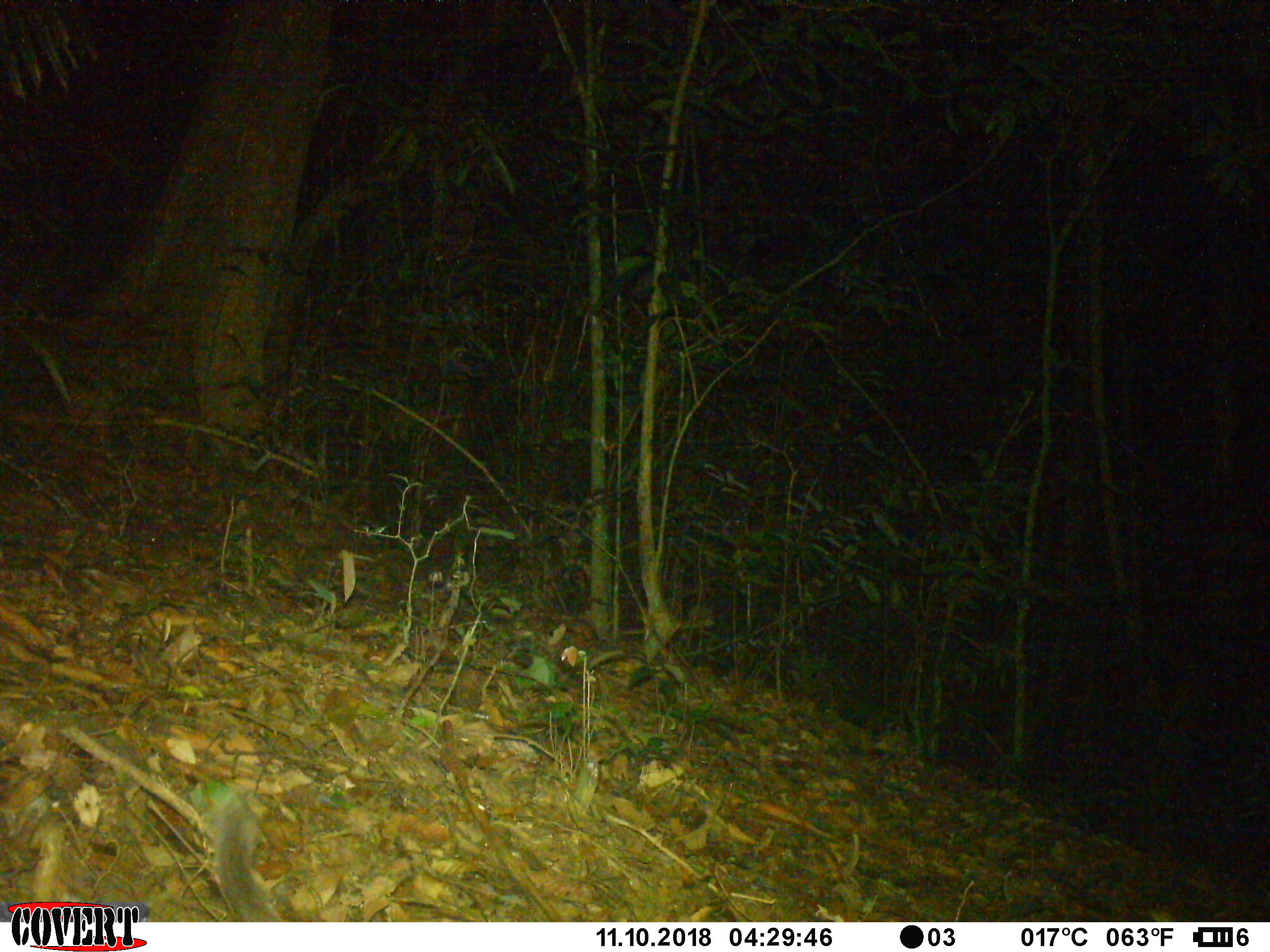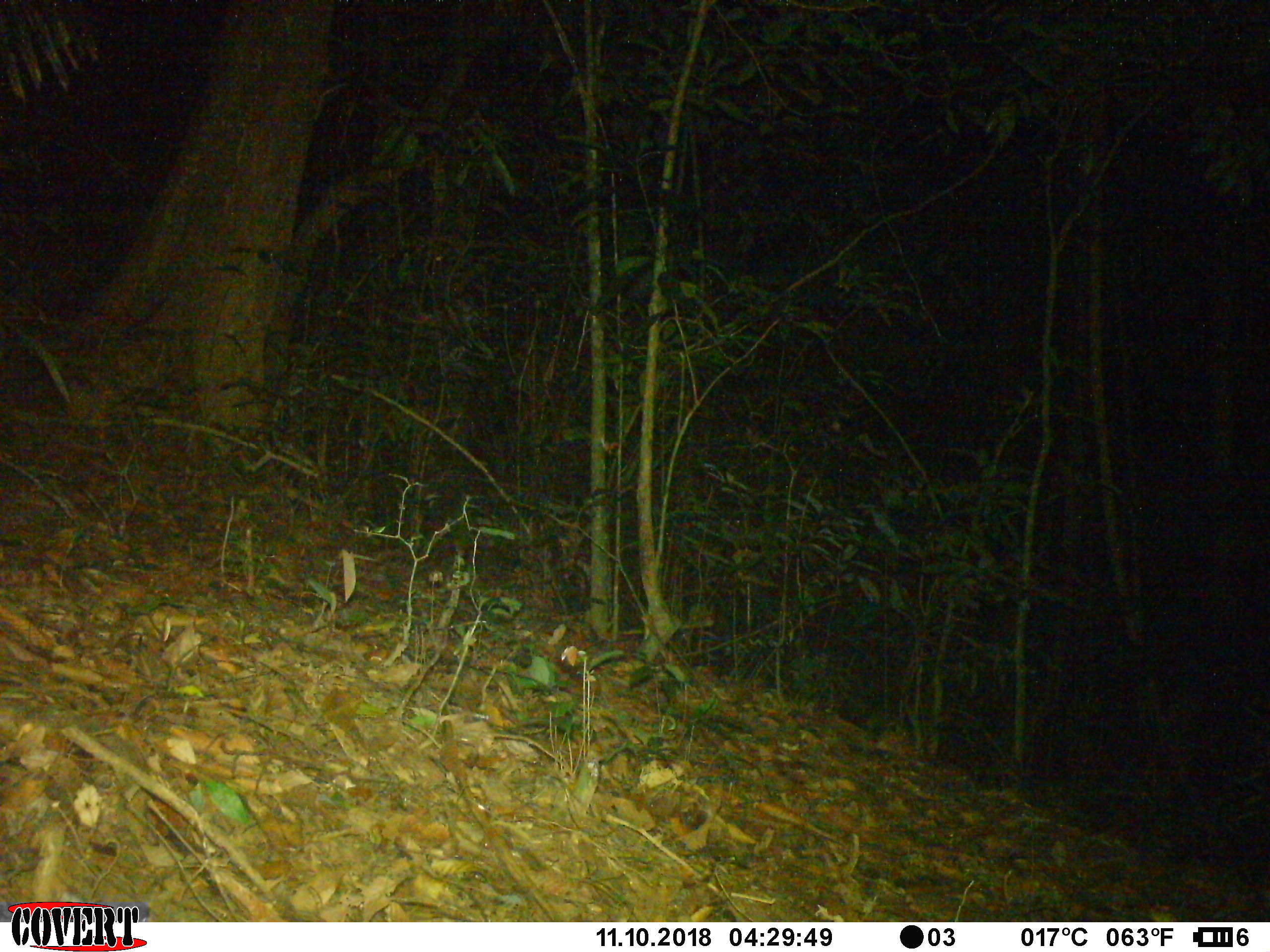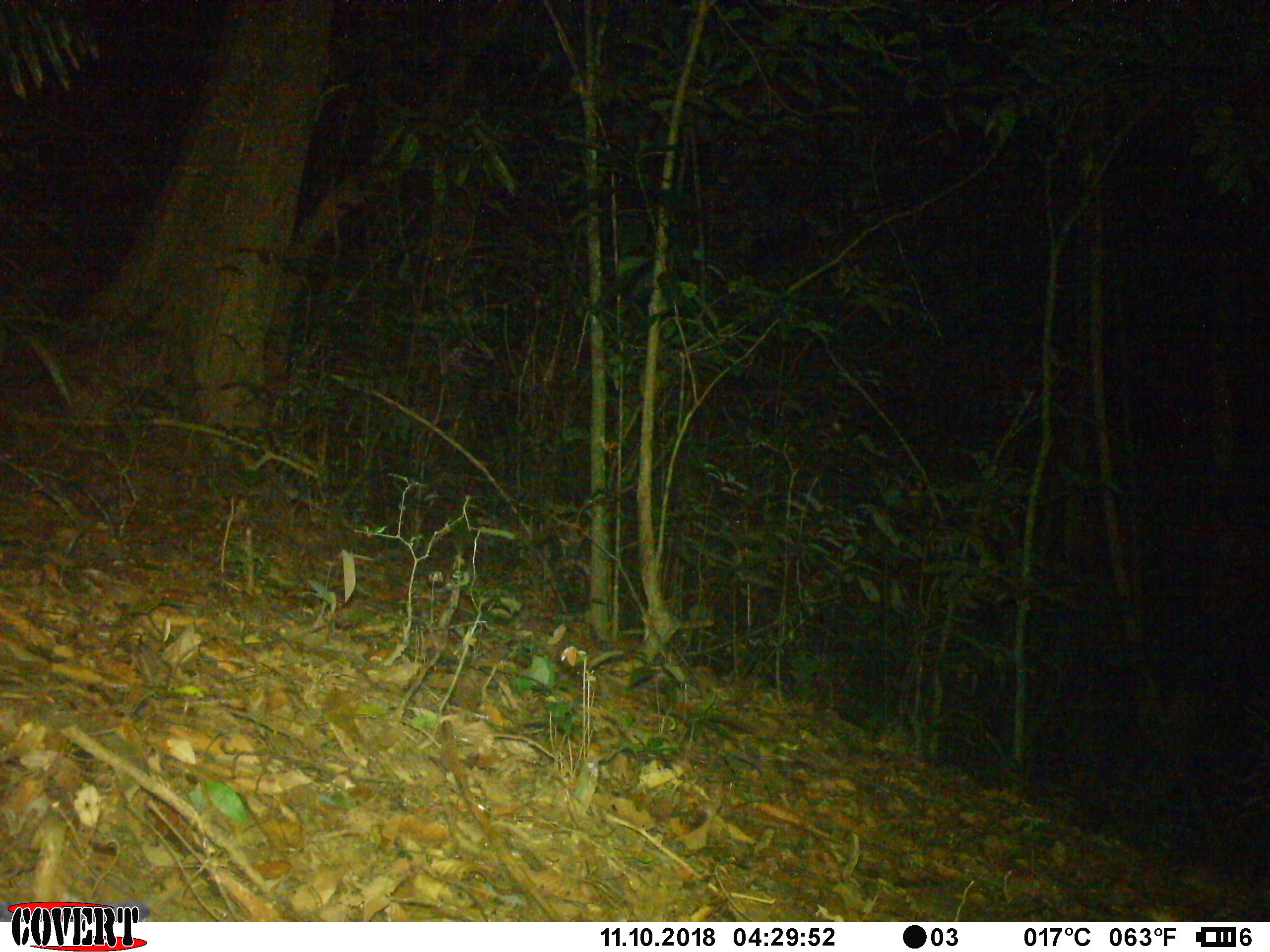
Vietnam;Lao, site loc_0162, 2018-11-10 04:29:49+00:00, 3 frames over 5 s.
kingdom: Animalia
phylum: Chordata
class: Mammalia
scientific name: Mammalia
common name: mammal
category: unidentified small mammal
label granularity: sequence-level